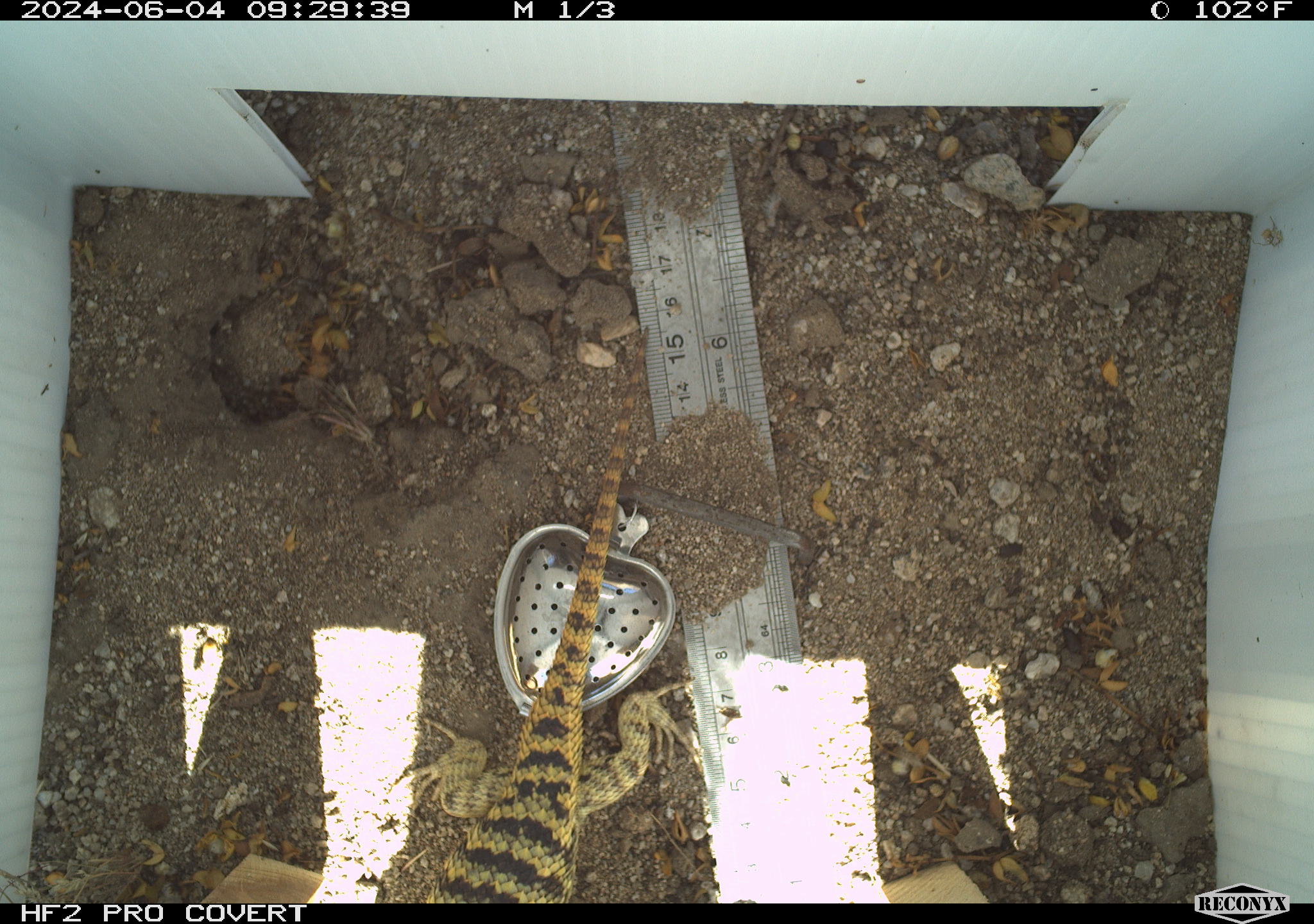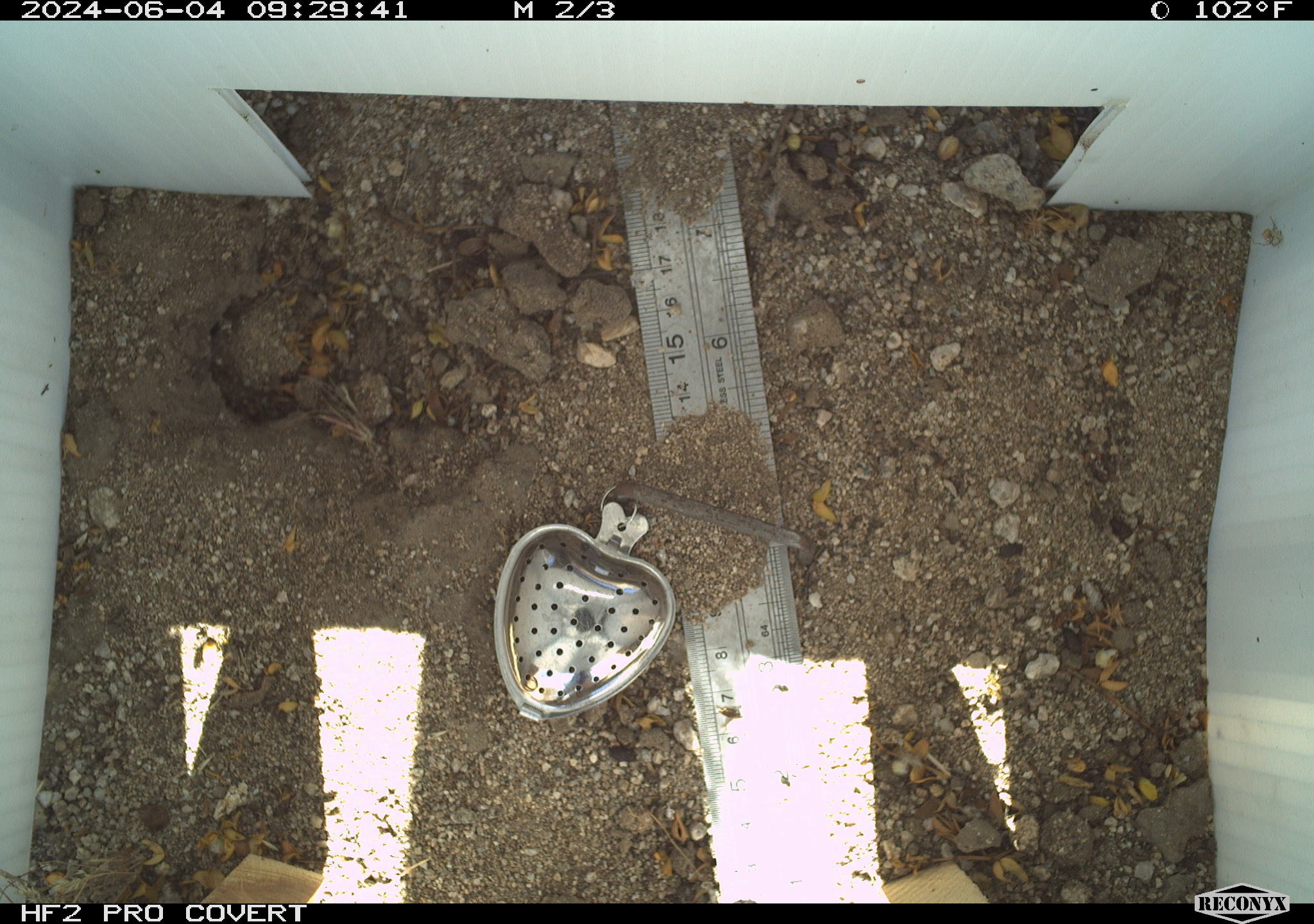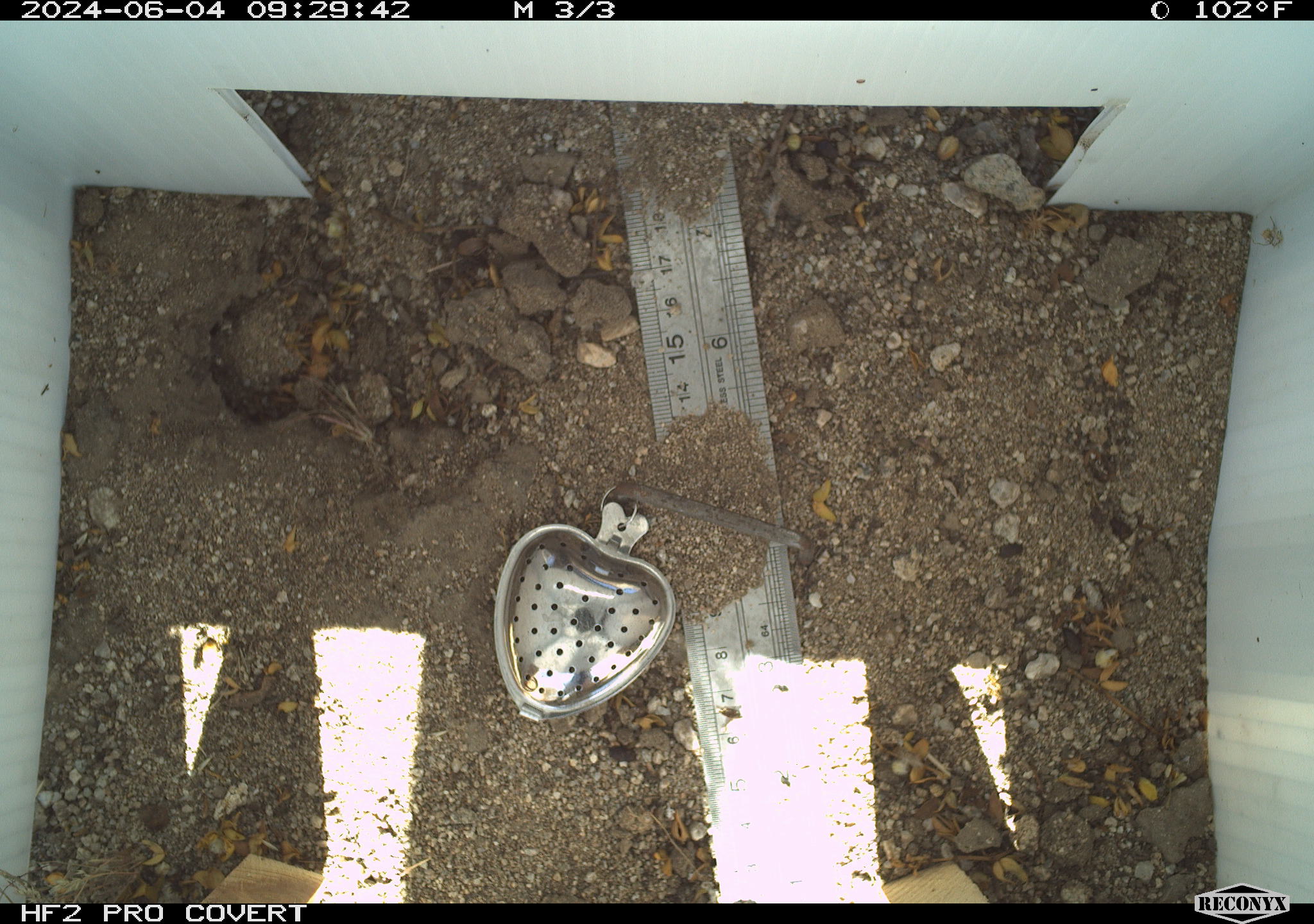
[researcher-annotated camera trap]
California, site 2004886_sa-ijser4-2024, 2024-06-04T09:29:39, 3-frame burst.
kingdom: Animalia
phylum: Chordata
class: Reptilia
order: Squamata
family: Phrynosomatidae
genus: Sceloporus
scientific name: Sceloporus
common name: spiny lizards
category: sceloporus species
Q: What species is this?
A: Sceloporus species (spiny lizards) (Sceloporus).